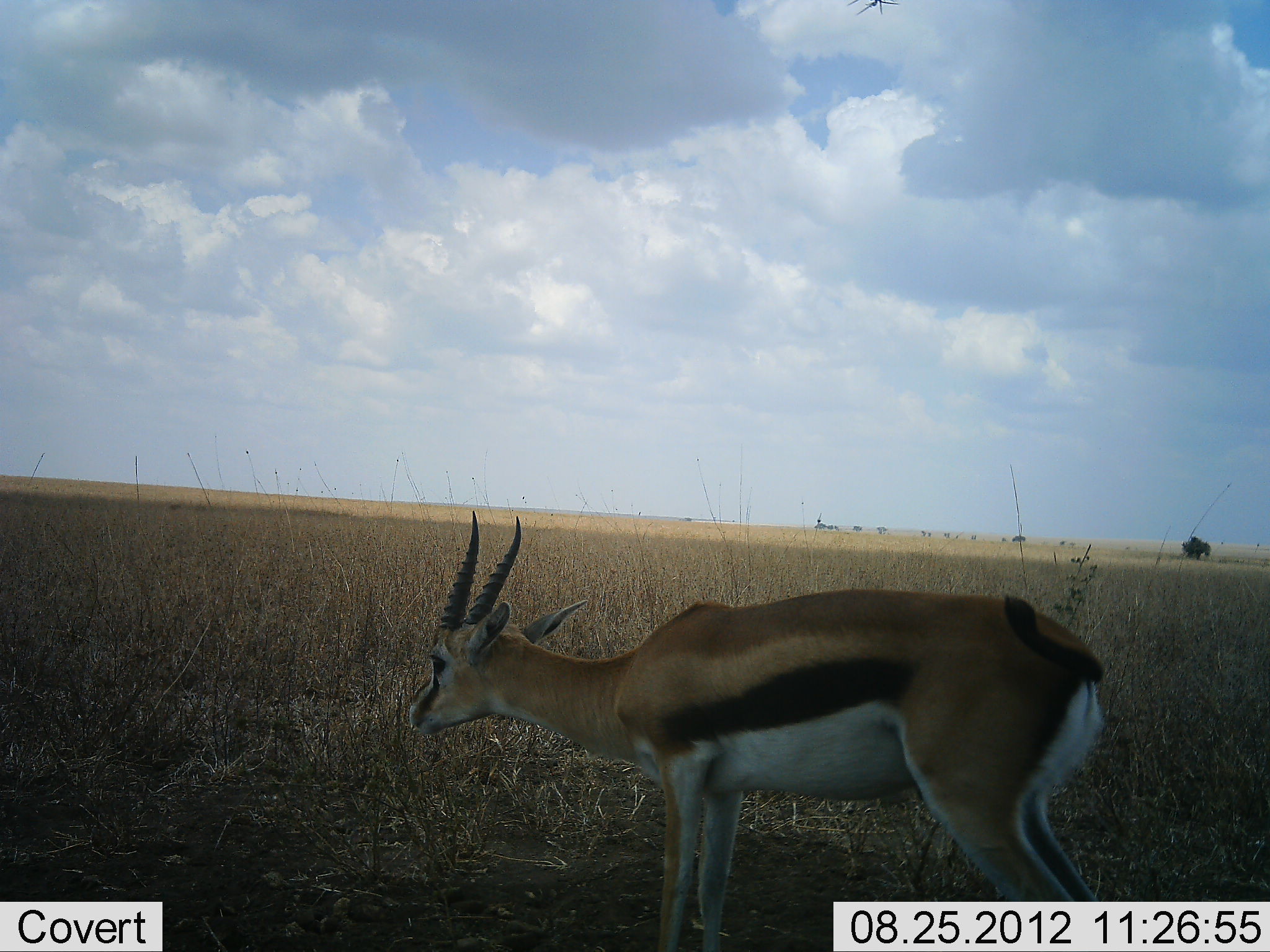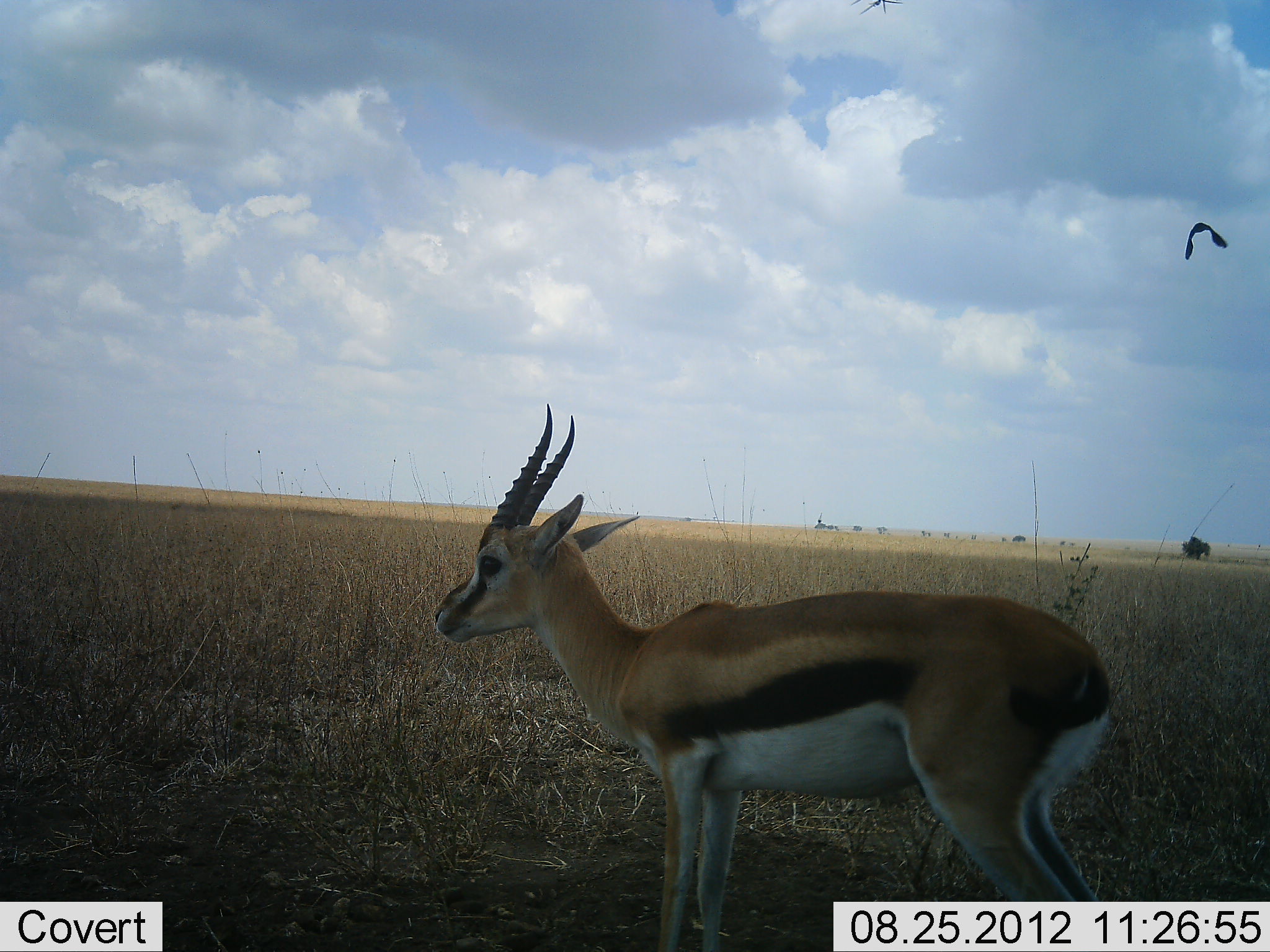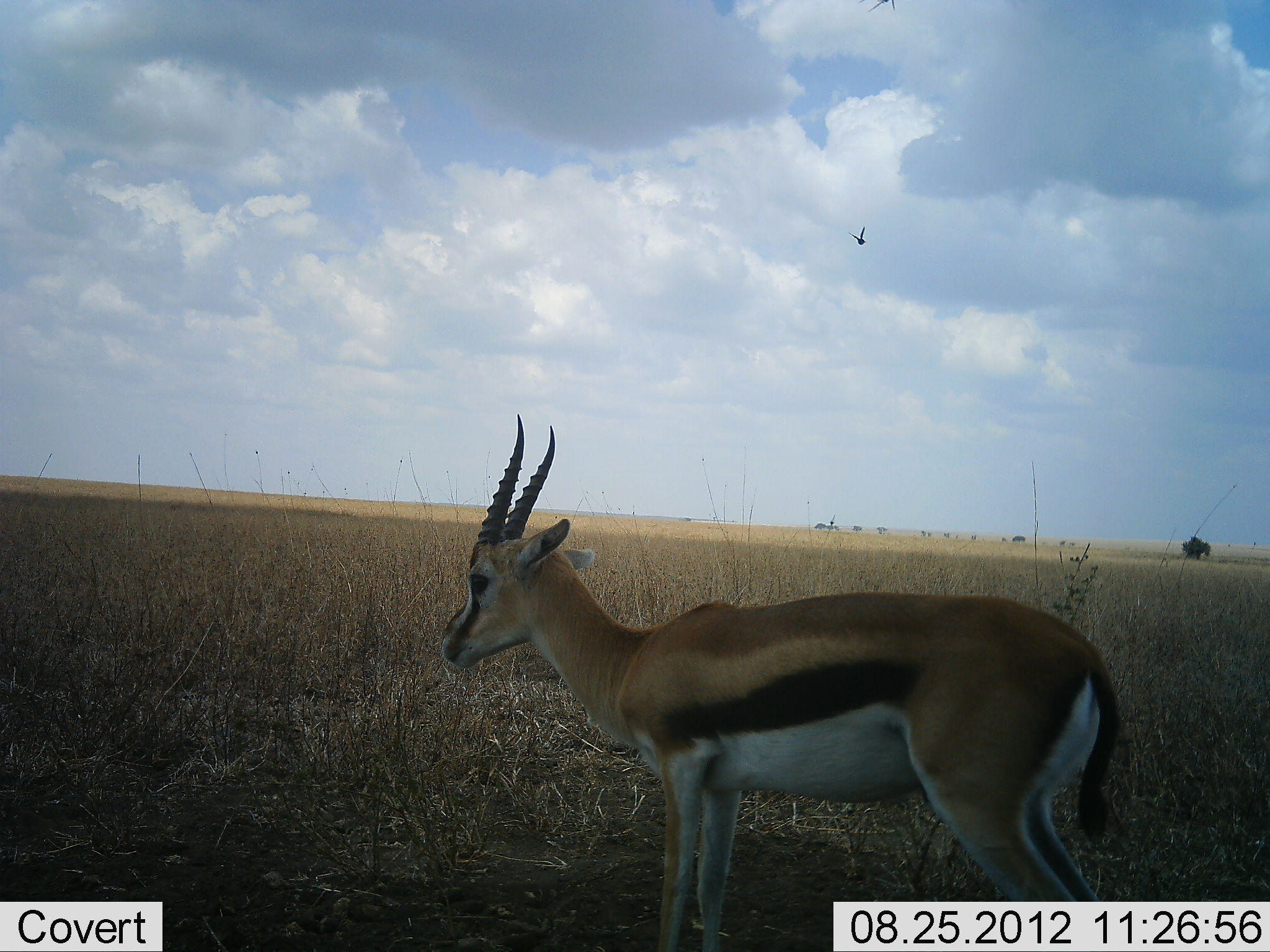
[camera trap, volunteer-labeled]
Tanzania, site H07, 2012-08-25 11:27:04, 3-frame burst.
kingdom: Animalia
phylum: Chordata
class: Mammalia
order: Artiodactyla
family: Bovidae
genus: Eudorcas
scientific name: Eudorcas thomsonii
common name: thomson's gazelle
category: gazellethomsons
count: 1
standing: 95%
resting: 0%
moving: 0%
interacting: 0%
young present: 0%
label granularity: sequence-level